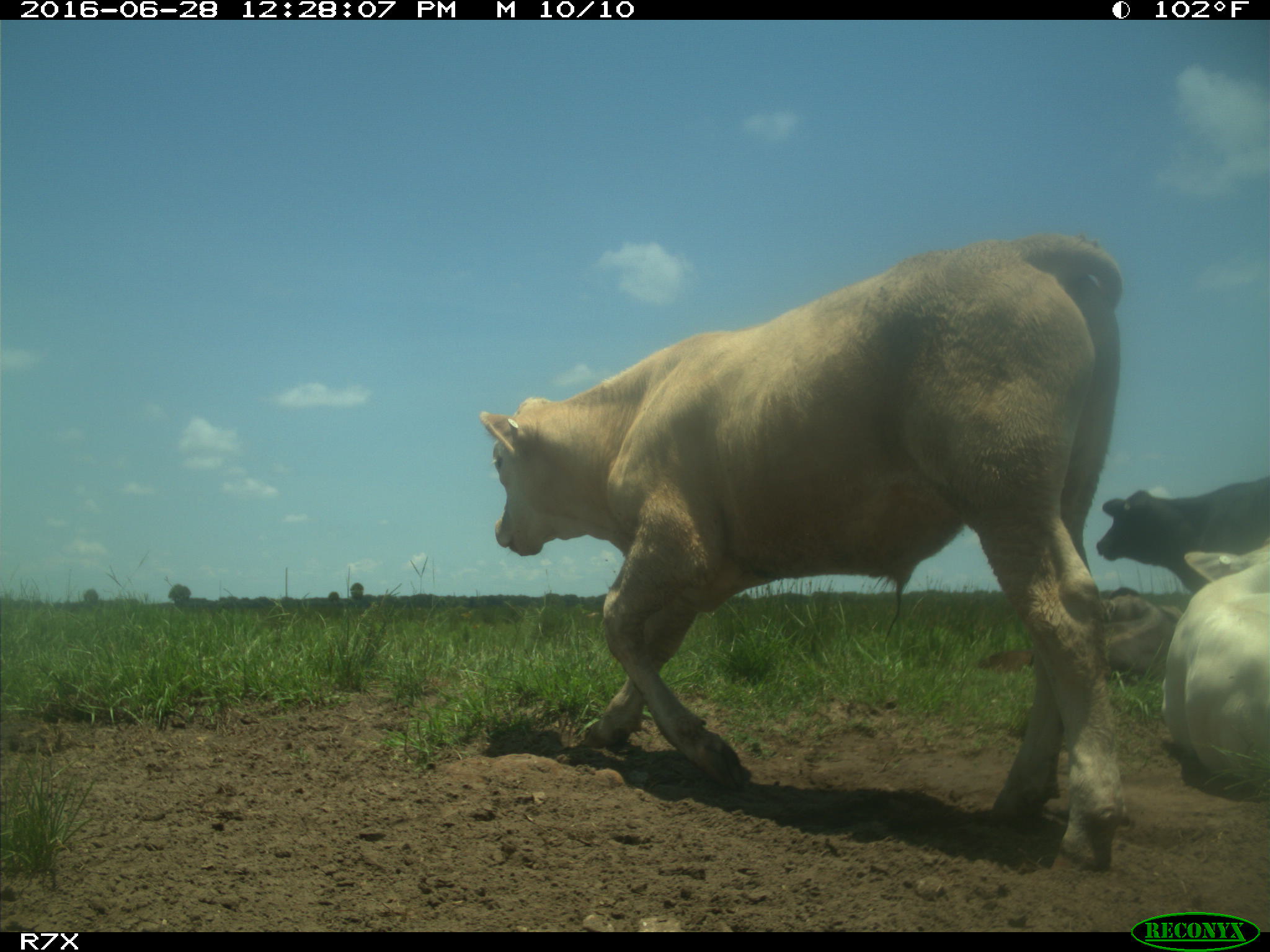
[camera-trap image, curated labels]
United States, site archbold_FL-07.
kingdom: Animalia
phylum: Chordata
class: Mammalia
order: Artiodactyla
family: Bovidae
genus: Bos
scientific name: Bos taurus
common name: domestic cow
Bos taurus (domestic cow).